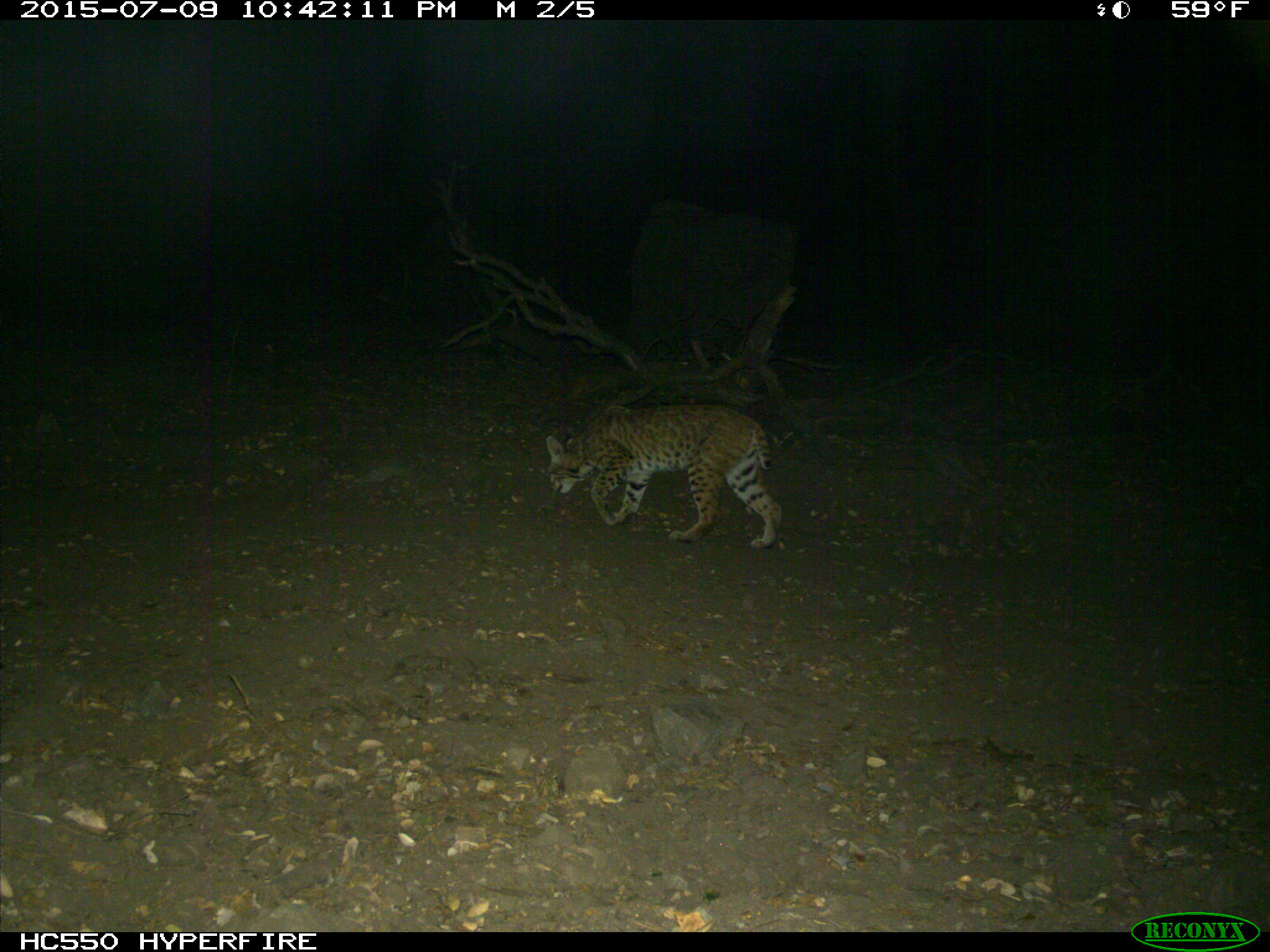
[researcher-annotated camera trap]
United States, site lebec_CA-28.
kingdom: Animalia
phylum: Chordata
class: Mammalia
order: Carnivora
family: Felidae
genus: Lynx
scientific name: Lynx rufus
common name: bobcat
Lynx rufus (bobcat).